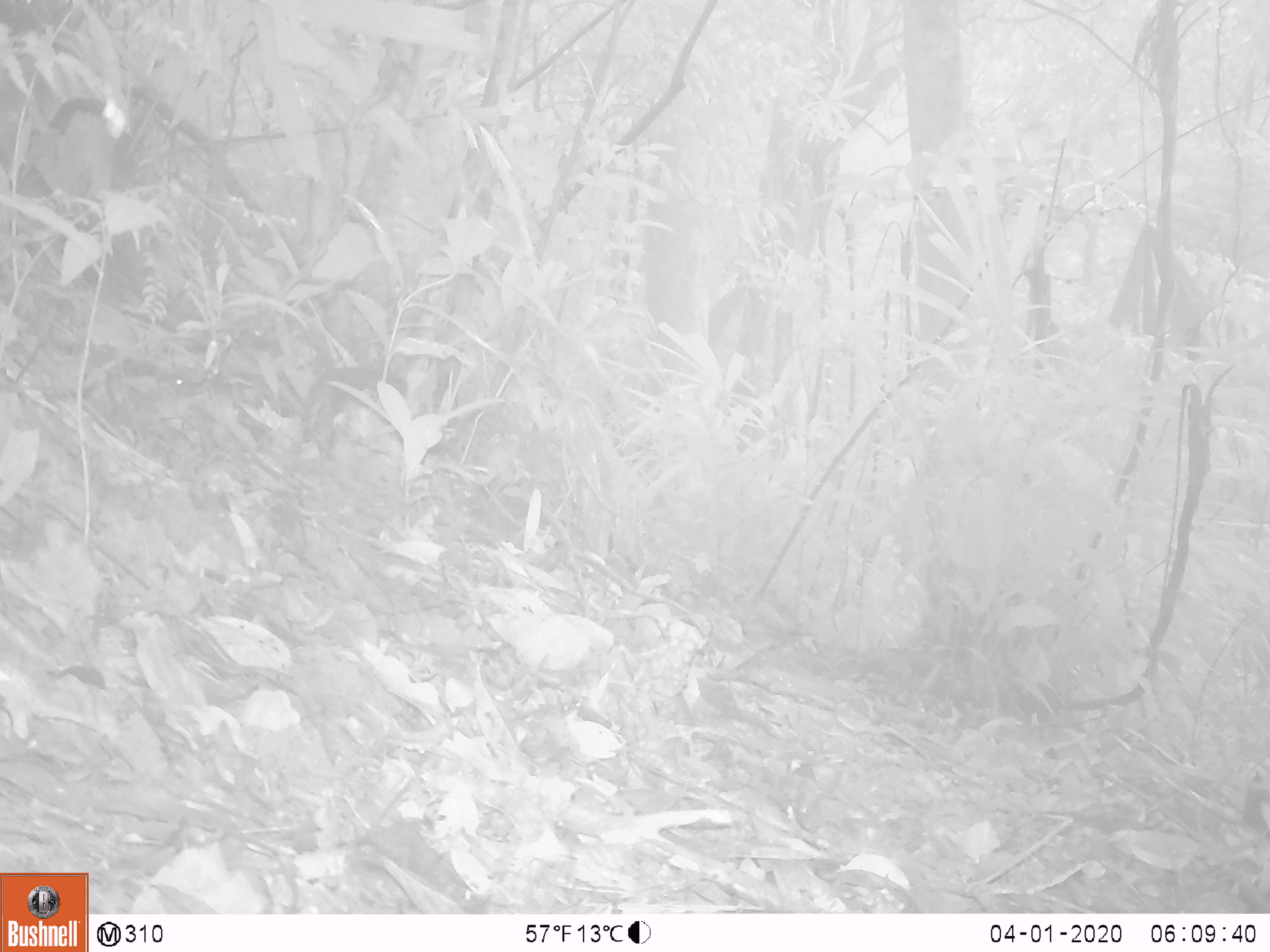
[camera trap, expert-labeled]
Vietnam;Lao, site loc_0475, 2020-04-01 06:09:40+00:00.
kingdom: Animalia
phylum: Chordata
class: Mammalia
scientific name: Mammalia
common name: mammal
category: unidentified small mammal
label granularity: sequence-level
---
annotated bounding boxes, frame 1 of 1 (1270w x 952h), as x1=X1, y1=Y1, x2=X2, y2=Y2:
unidentified small mammal: x1=146, y1=357, x2=295, y2=456; x1=302, y1=364, x2=408, y2=454